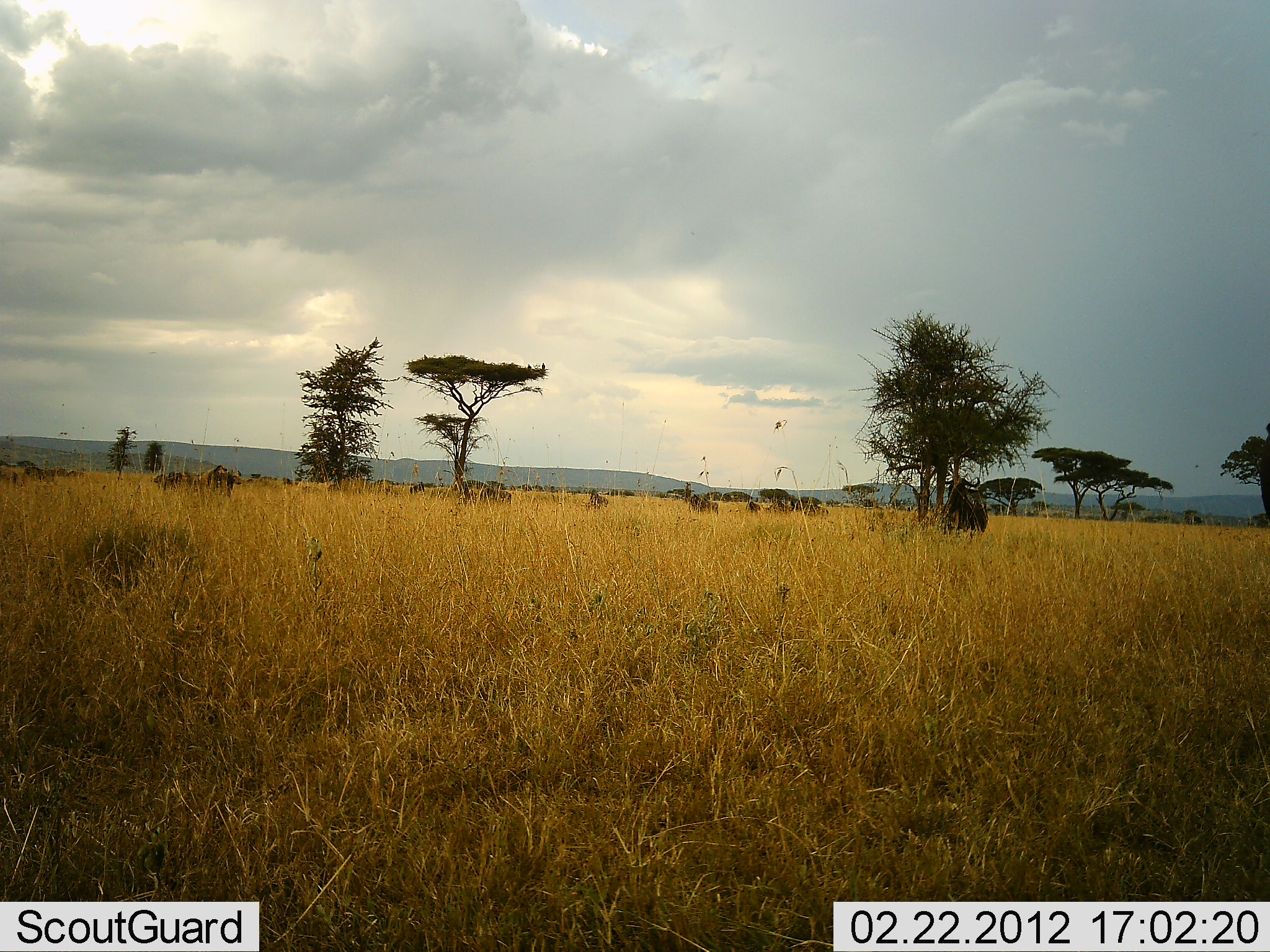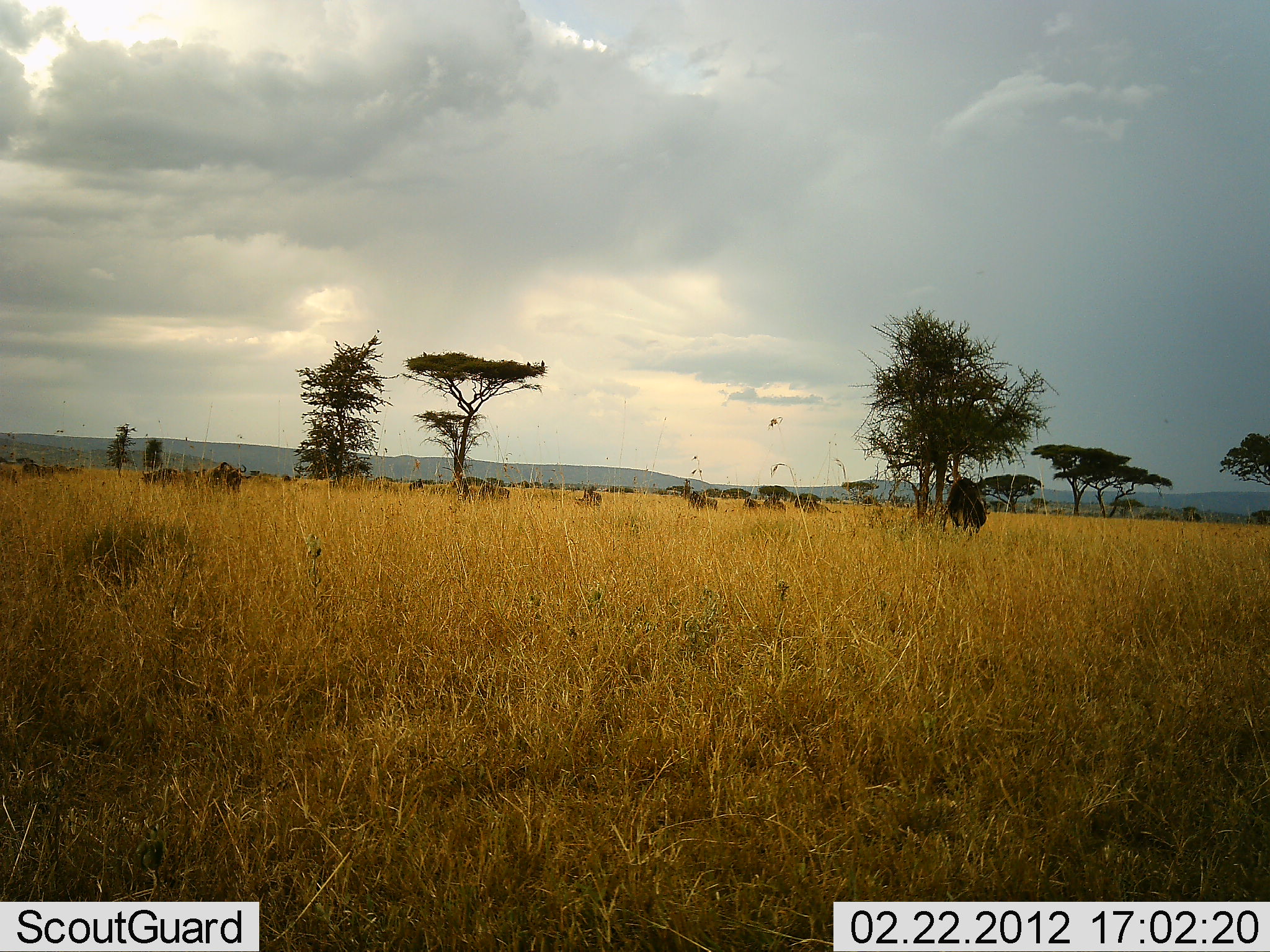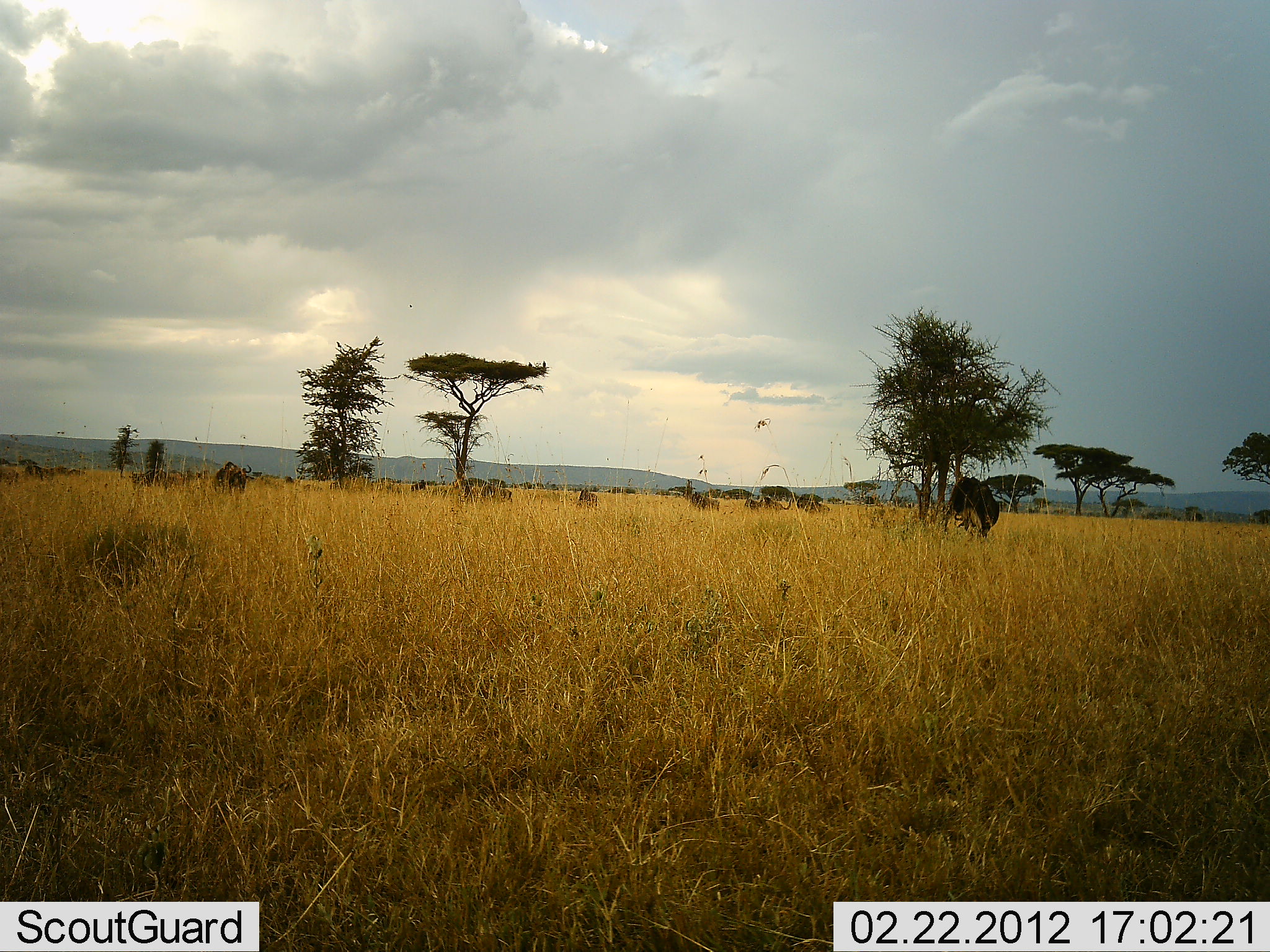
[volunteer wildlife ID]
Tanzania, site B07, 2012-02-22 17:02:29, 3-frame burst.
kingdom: Animalia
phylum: Chordata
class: Mammalia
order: Artiodactyla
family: Bovidae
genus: Connochaetes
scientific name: Connochaetes taurinus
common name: blue wildebeest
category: wildebeest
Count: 11-50.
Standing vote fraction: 84%.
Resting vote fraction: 0%.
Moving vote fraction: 53%.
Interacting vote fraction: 0%.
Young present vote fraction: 5%.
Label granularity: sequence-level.